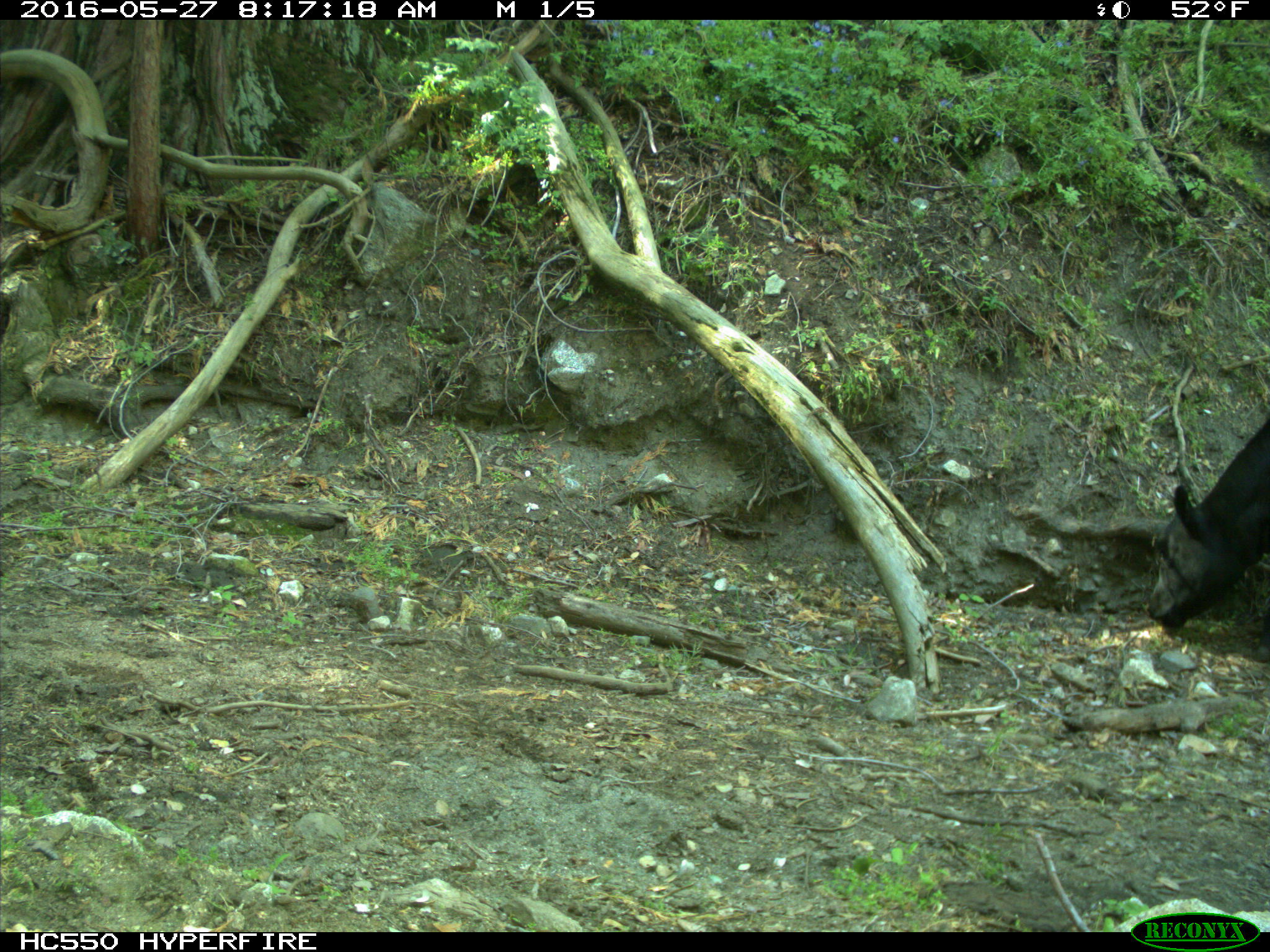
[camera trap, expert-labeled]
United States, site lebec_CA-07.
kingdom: Animalia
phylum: Chordata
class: Mammalia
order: Artiodactyla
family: Bovidae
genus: Bos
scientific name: Bos taurus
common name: domestic cow